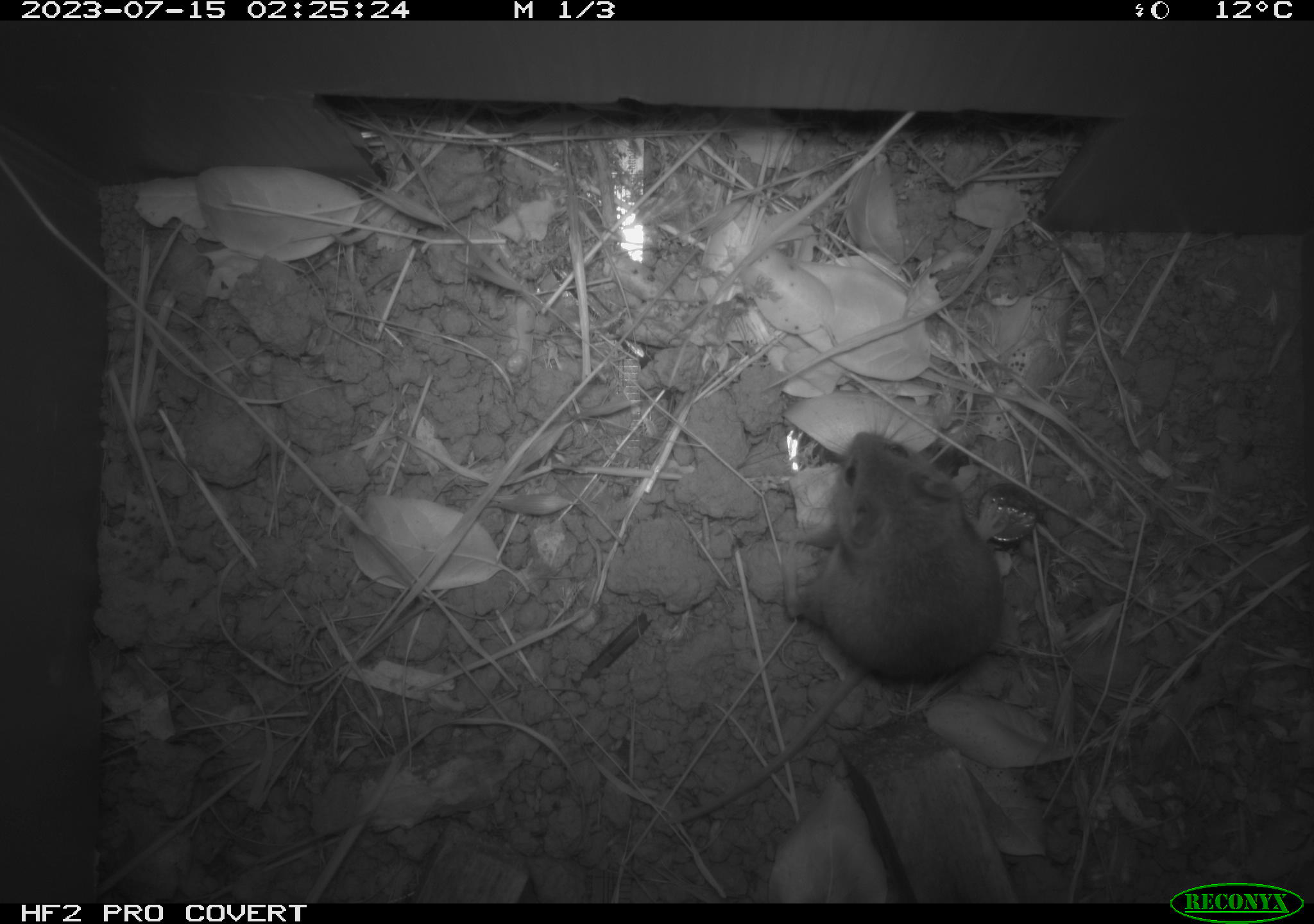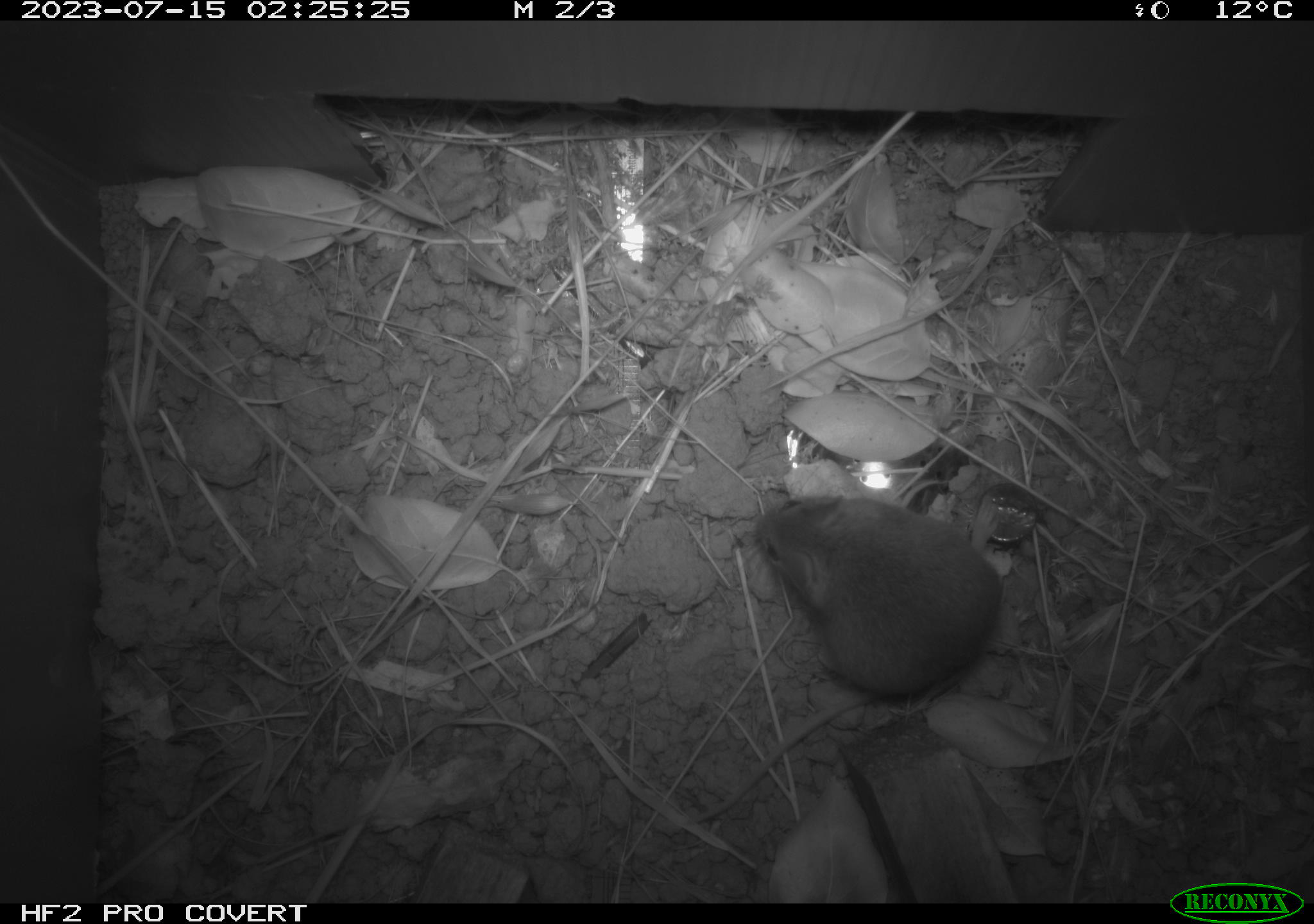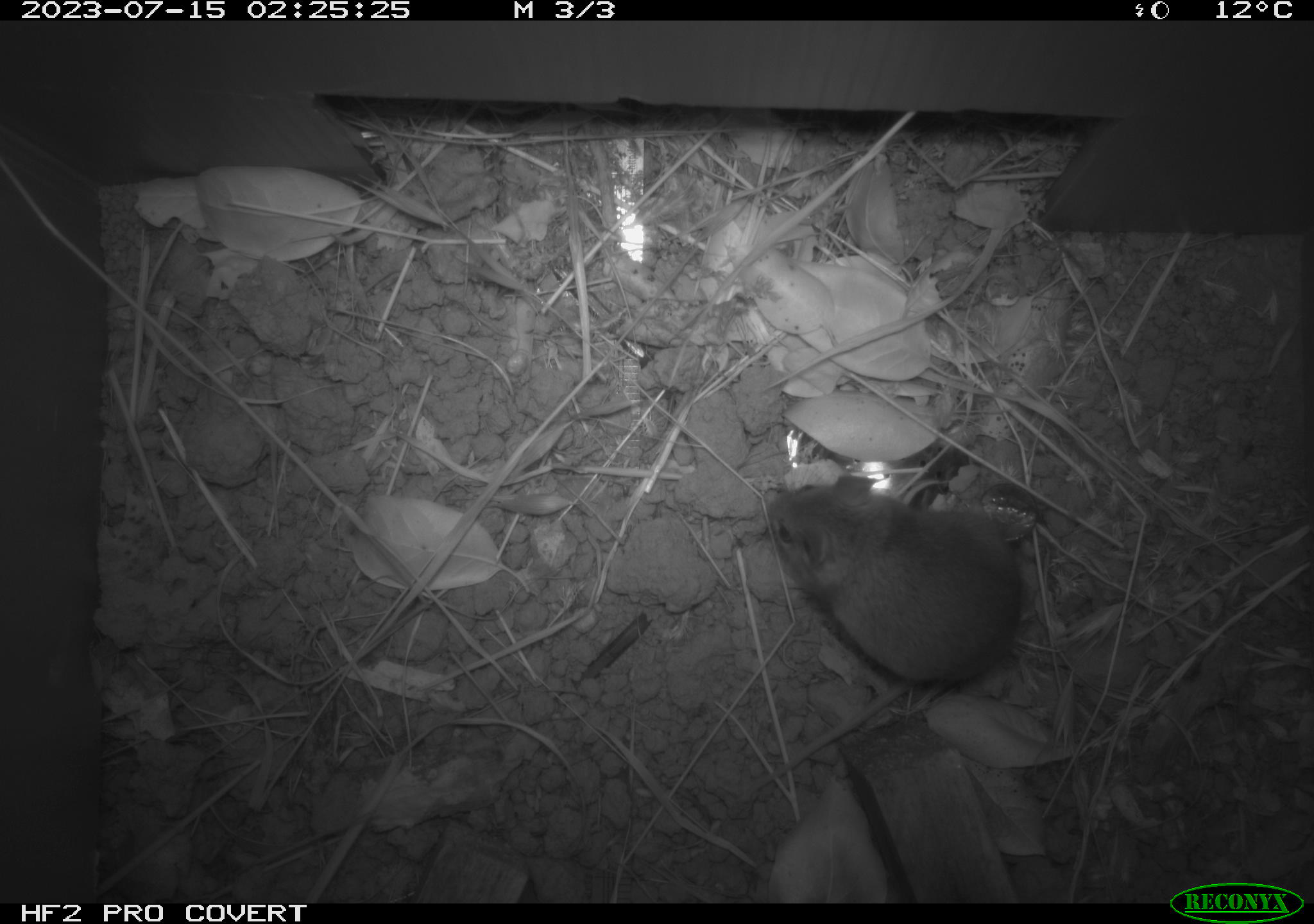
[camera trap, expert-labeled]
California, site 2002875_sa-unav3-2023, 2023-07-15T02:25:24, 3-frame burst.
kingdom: Animalia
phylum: Chordata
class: Mammalia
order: Rodentia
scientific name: Rodentia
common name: mouse species